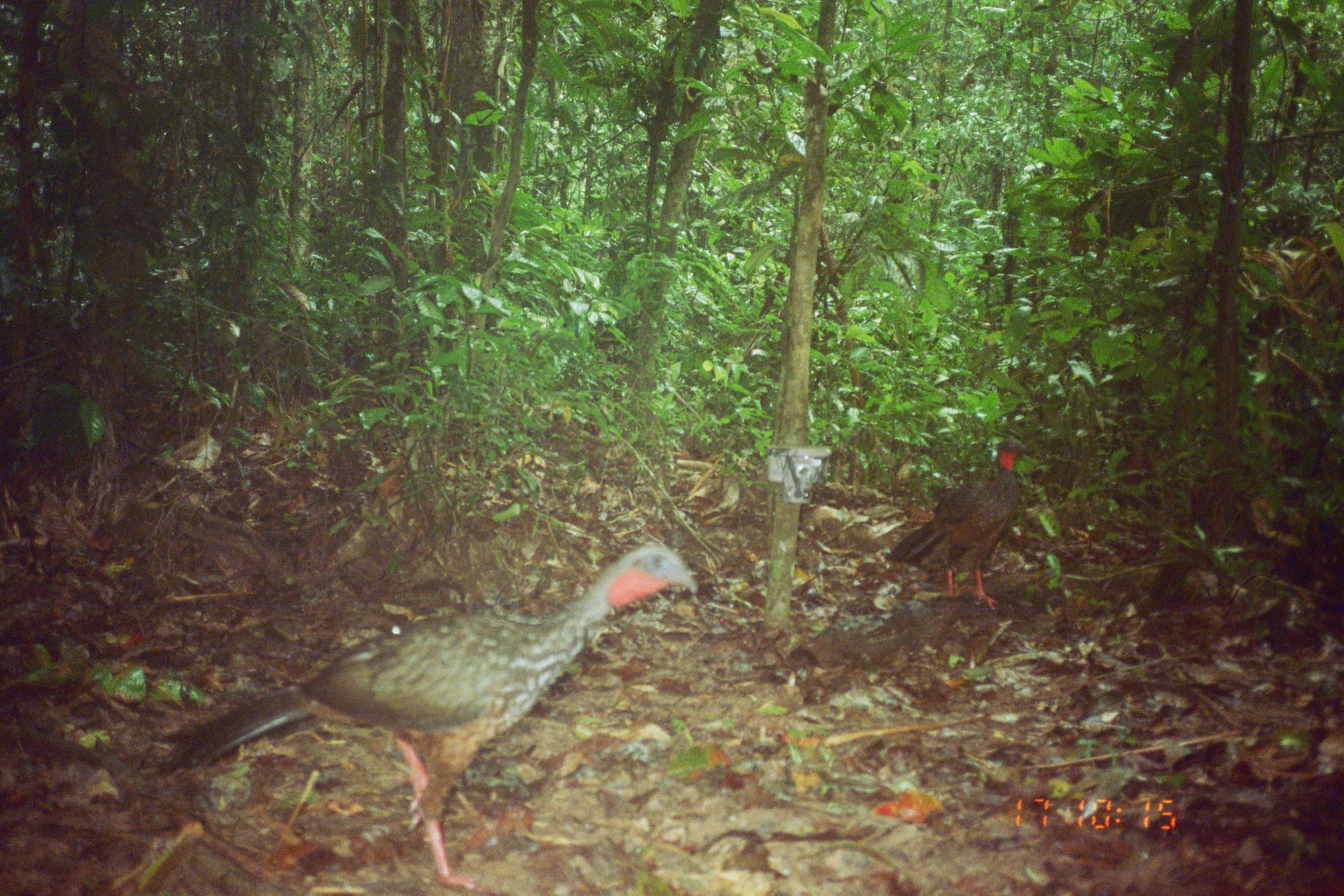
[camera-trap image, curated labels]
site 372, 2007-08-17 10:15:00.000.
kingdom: Animalia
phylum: Chordata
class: Aves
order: Galliformes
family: Cracidae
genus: Penelope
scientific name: Penelope jacquacu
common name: spix's guan